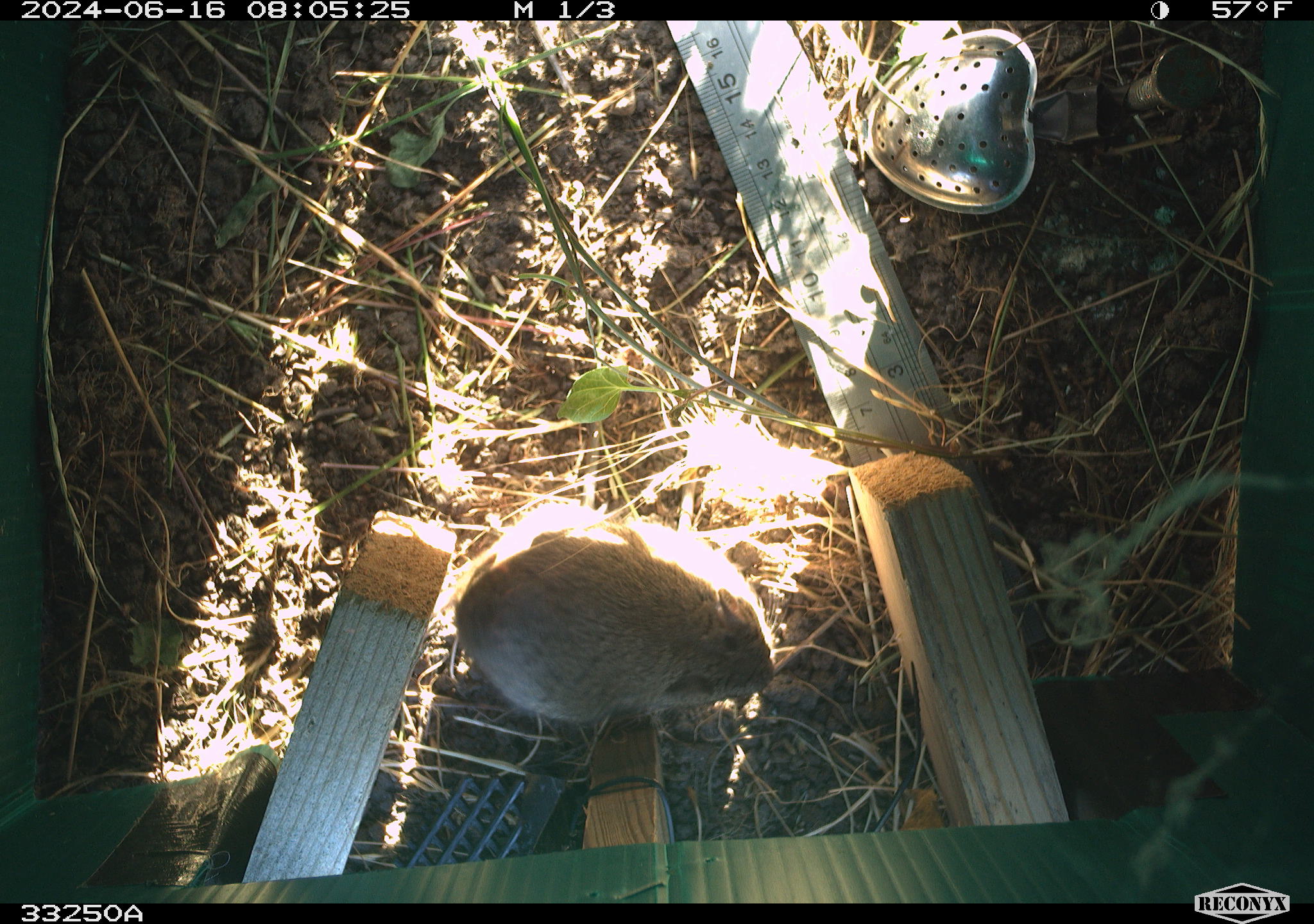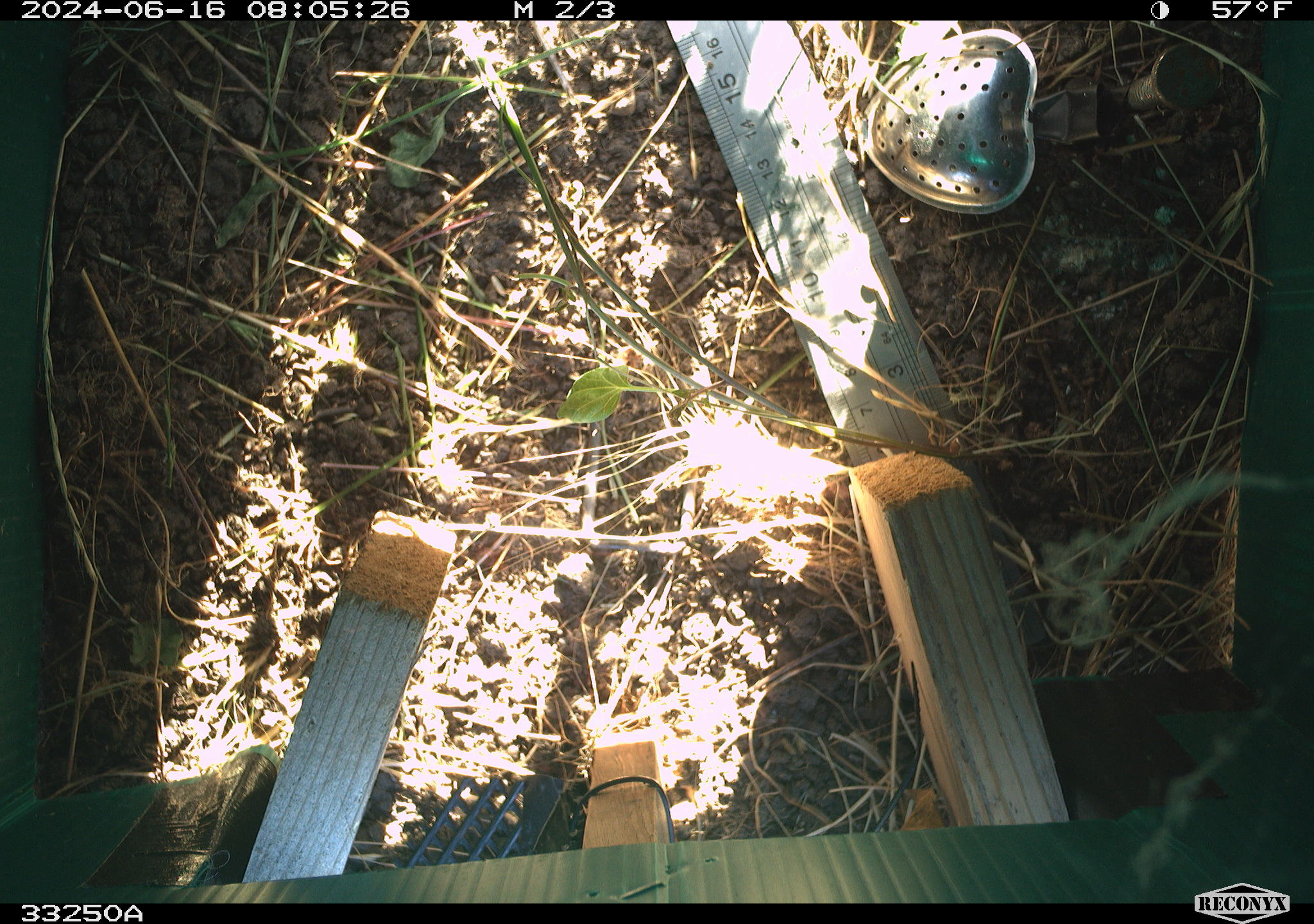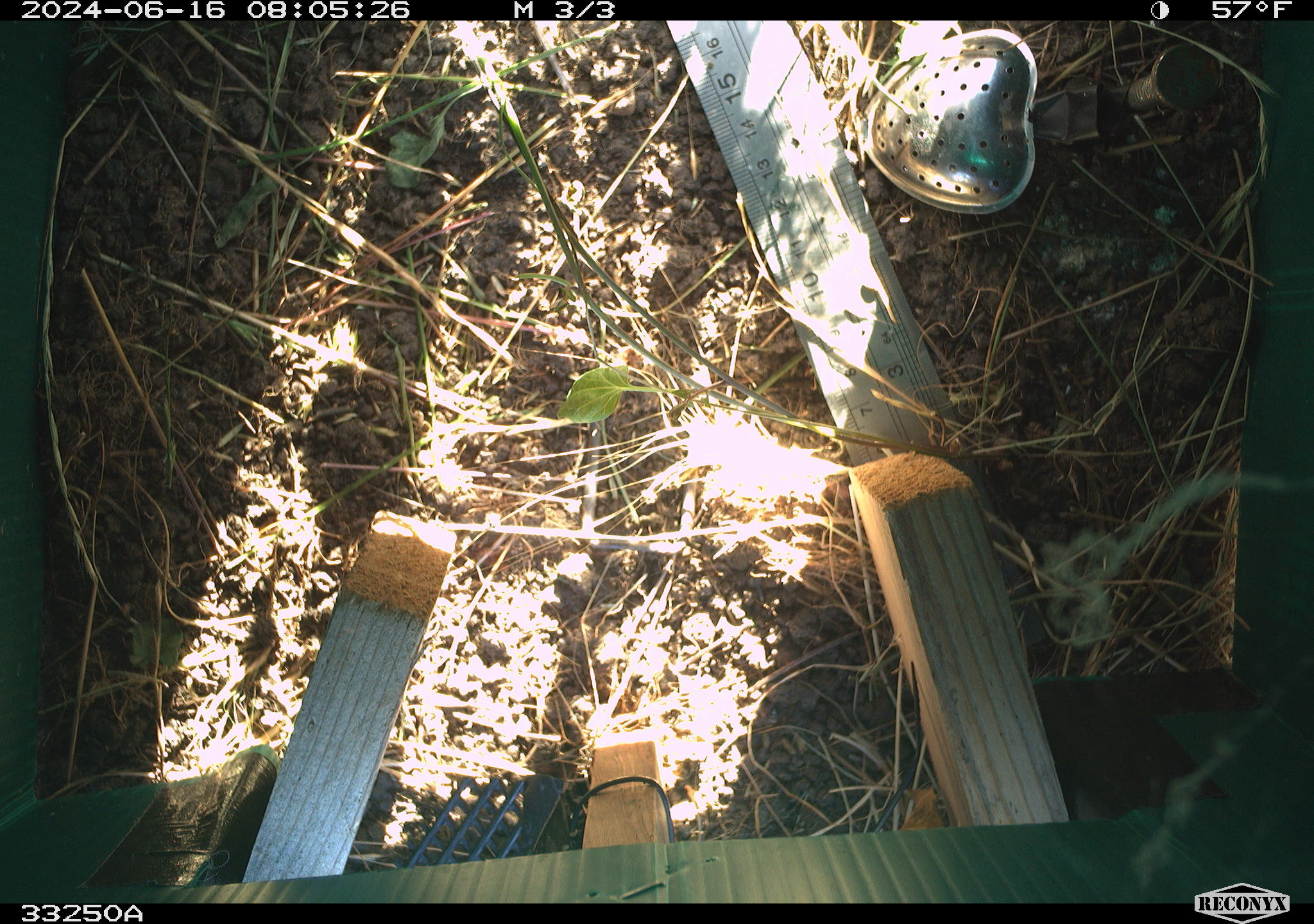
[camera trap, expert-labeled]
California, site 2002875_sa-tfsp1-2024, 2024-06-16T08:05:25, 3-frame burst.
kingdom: Animalia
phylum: Chordata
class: Mammalia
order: Rodentia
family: Cricetidae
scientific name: Arvicolinae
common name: voles, lemmings, and muskrats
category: arvicolinae subfamily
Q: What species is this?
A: Arvicolinae subfamily (voles, lemmings, and muskrats) (Arvicolinae).